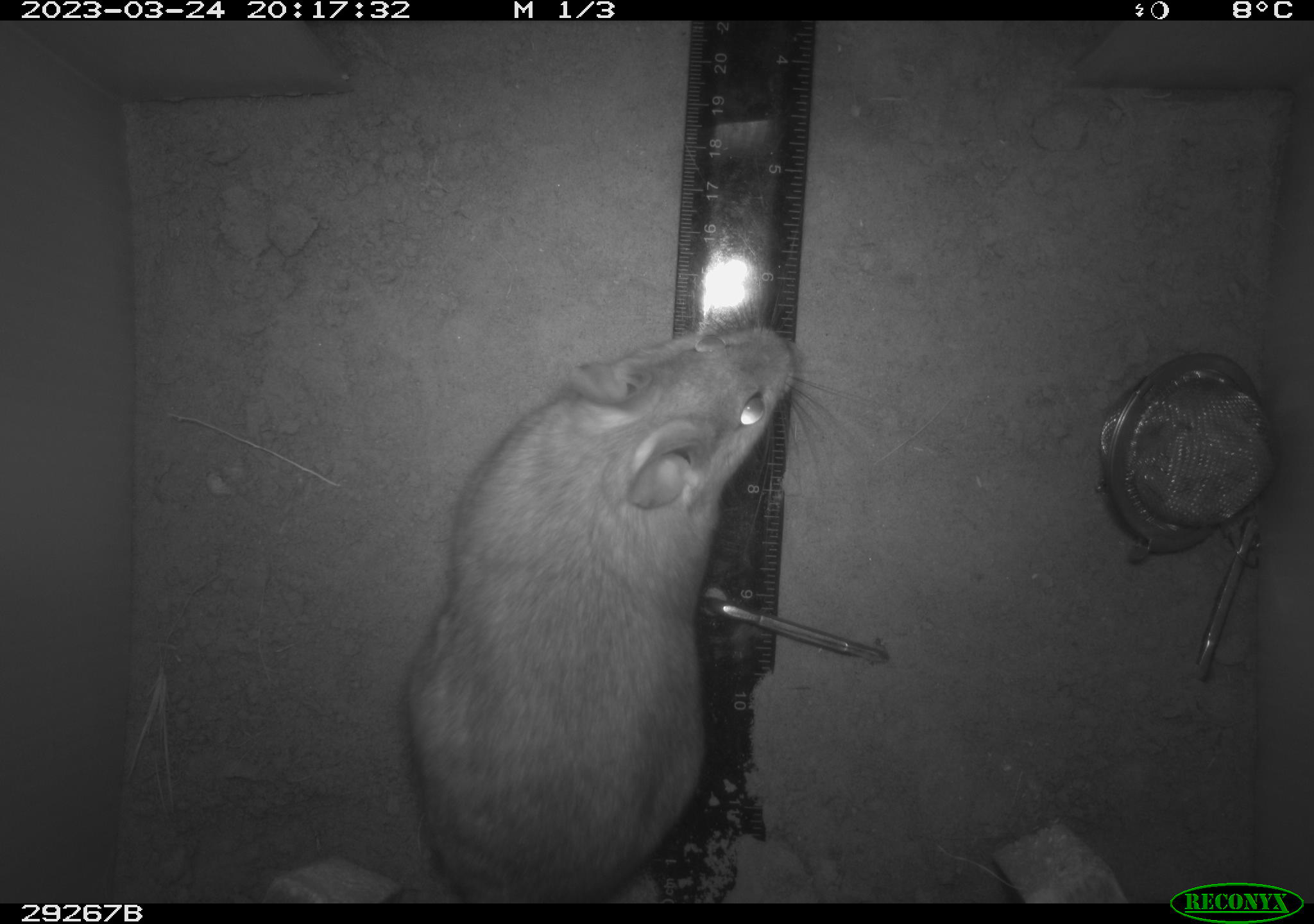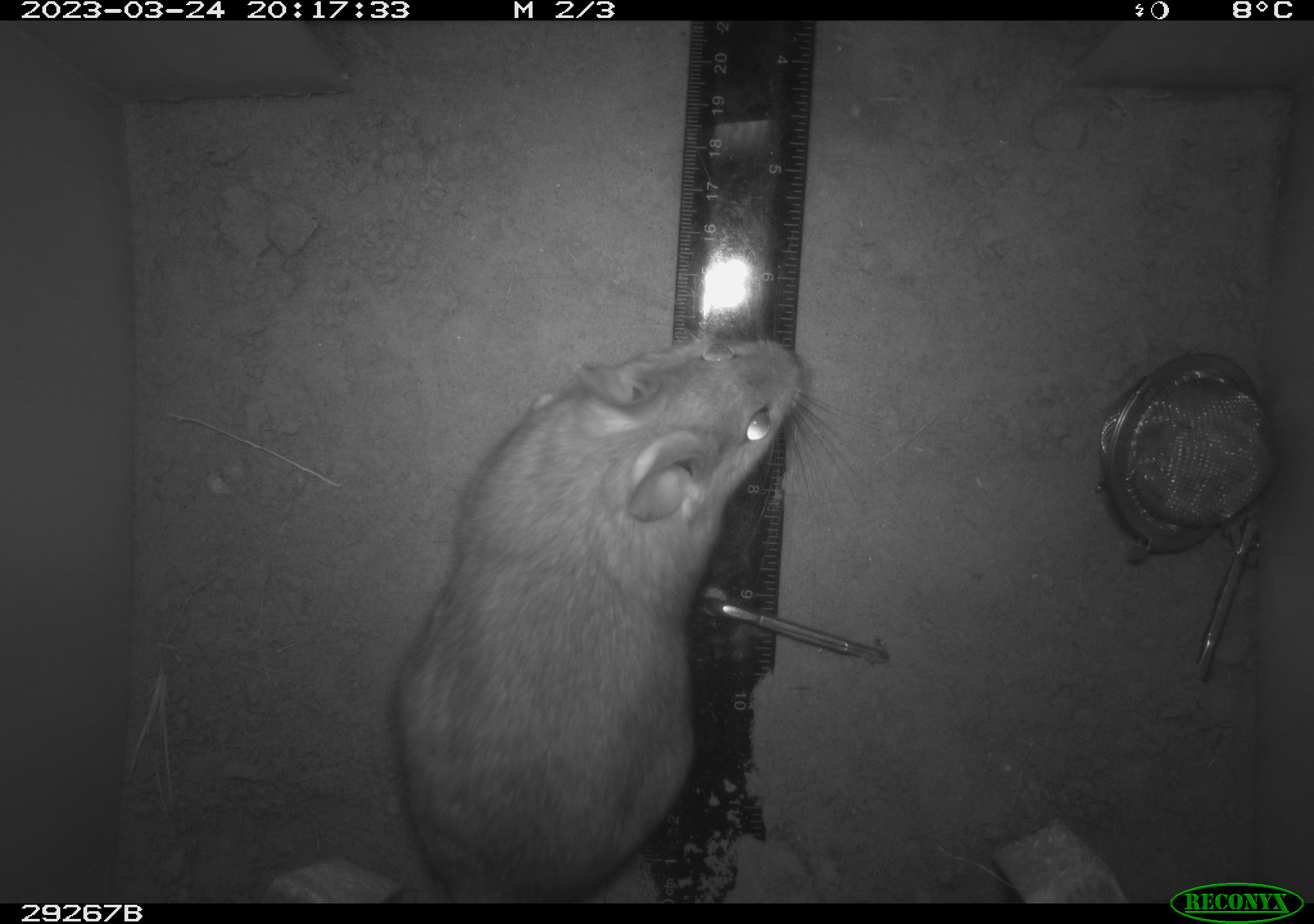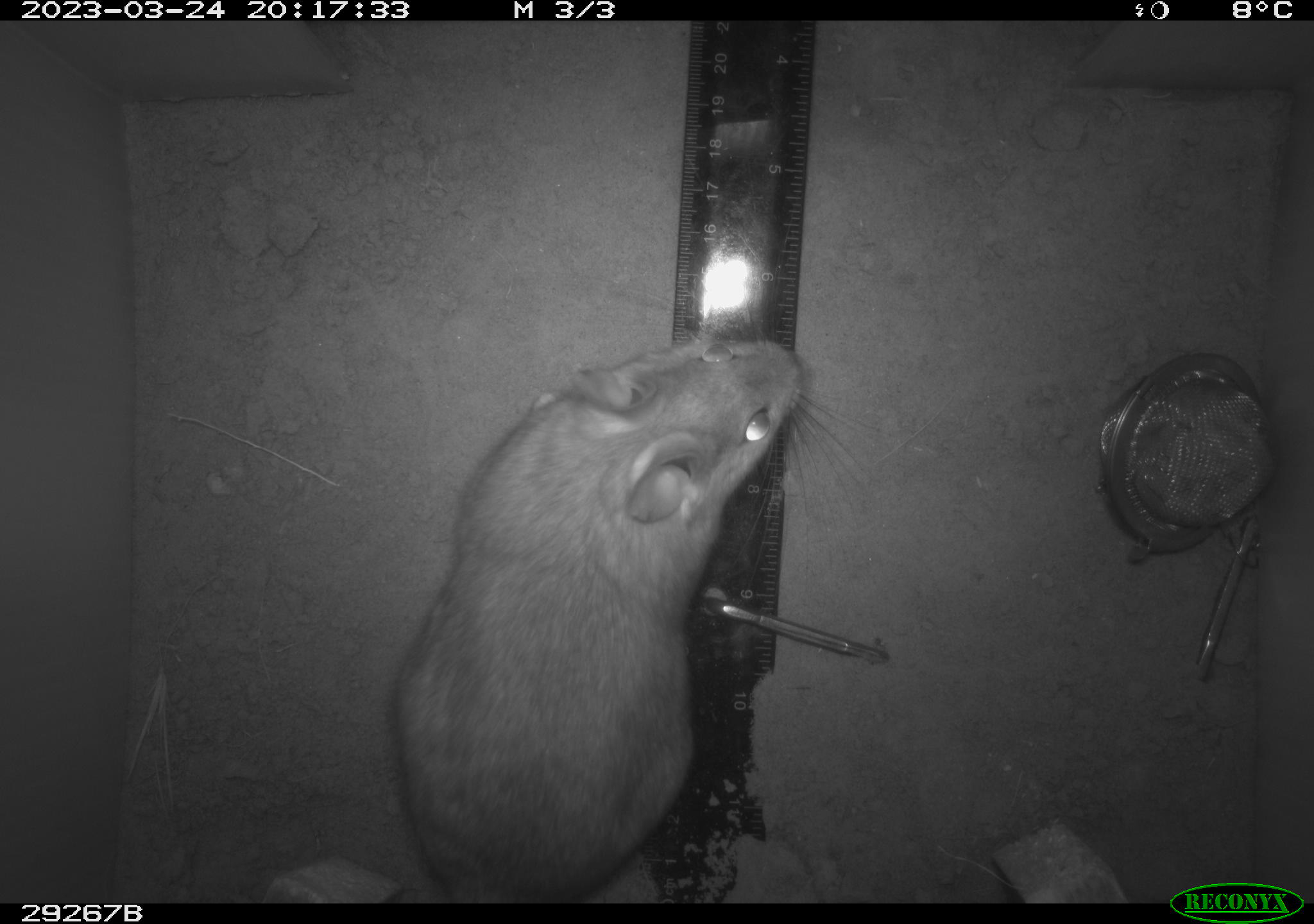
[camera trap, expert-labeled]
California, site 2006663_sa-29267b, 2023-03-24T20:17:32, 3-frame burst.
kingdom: Animalia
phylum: Chordata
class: Mammalia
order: Rodentia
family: Cricetidae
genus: Neotoma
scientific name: Neotoma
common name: pack rat or woodrat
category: neotoma species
Neotoma species (pack rat or woodrat) (Neotoma).